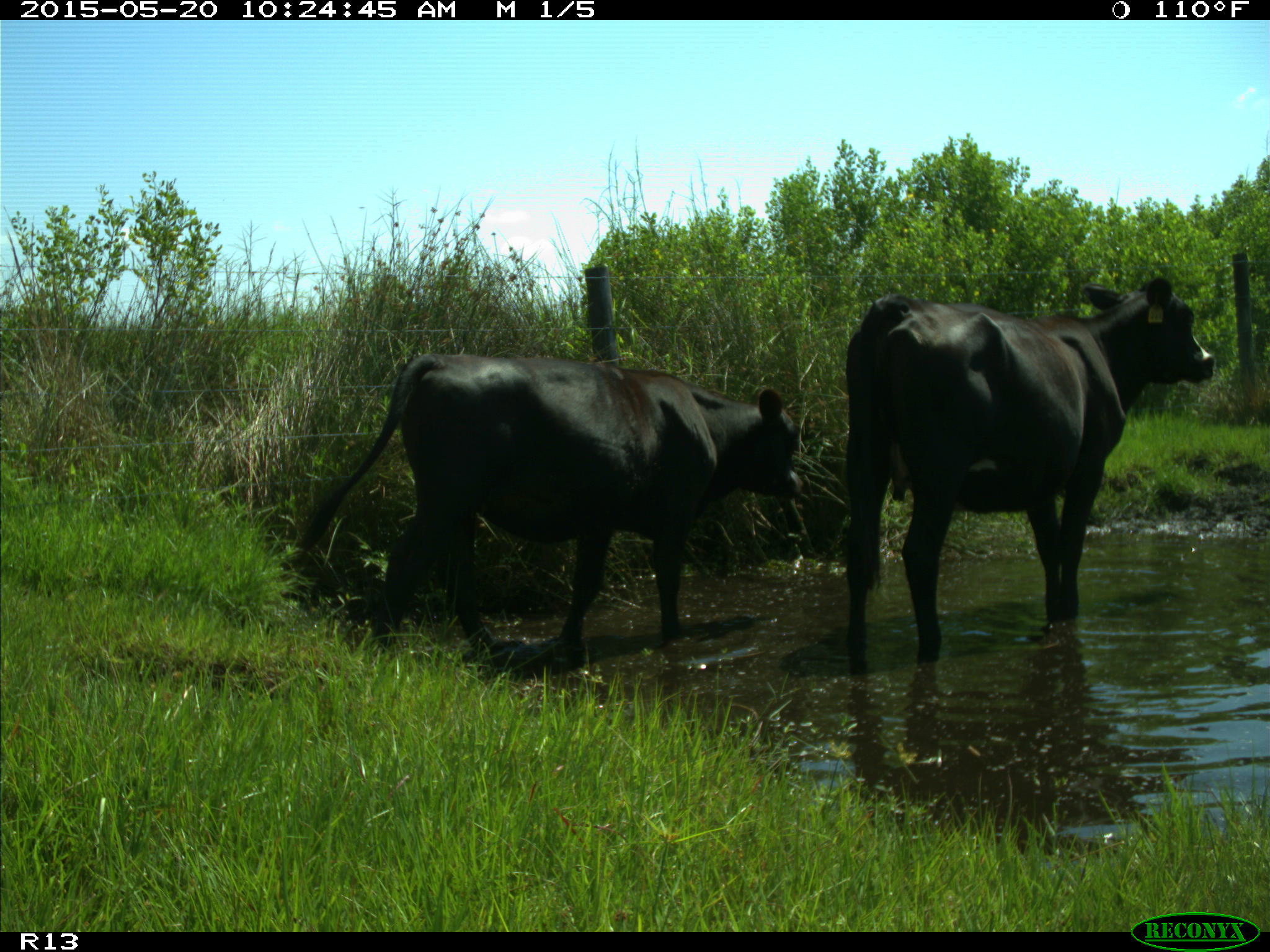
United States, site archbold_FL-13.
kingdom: Animalia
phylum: Chordata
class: Mammalia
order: Artiodactyla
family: Bovidae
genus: Bos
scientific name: Bos taurus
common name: domestic cow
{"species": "Bos taurus (domestic cow)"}